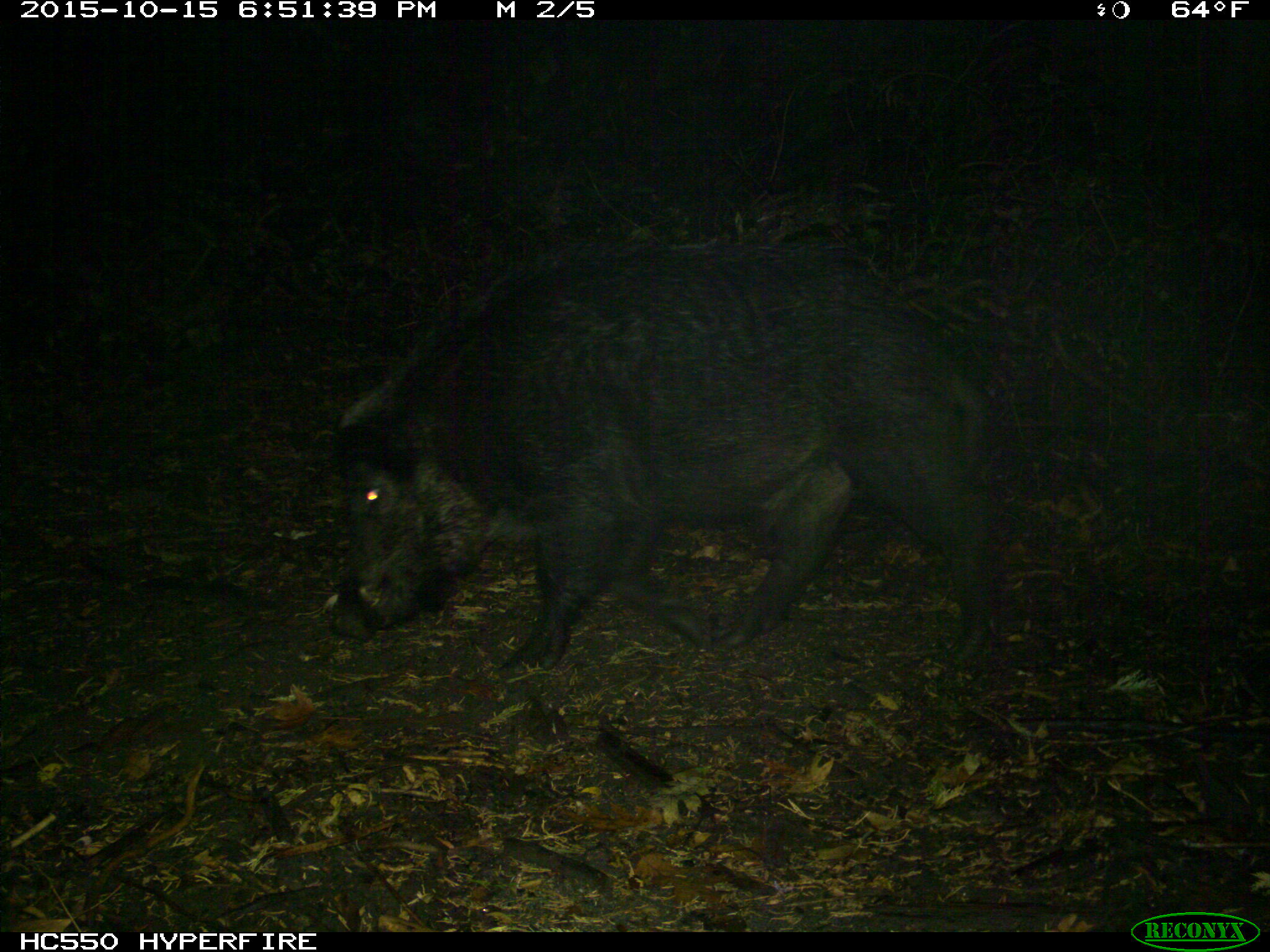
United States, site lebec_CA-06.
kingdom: Animalia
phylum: Chordata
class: Mammalia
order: Artiodactyla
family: Suidae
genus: Sus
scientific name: Sus scrofa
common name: wild boar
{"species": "Sus scrofa (wild boar)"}